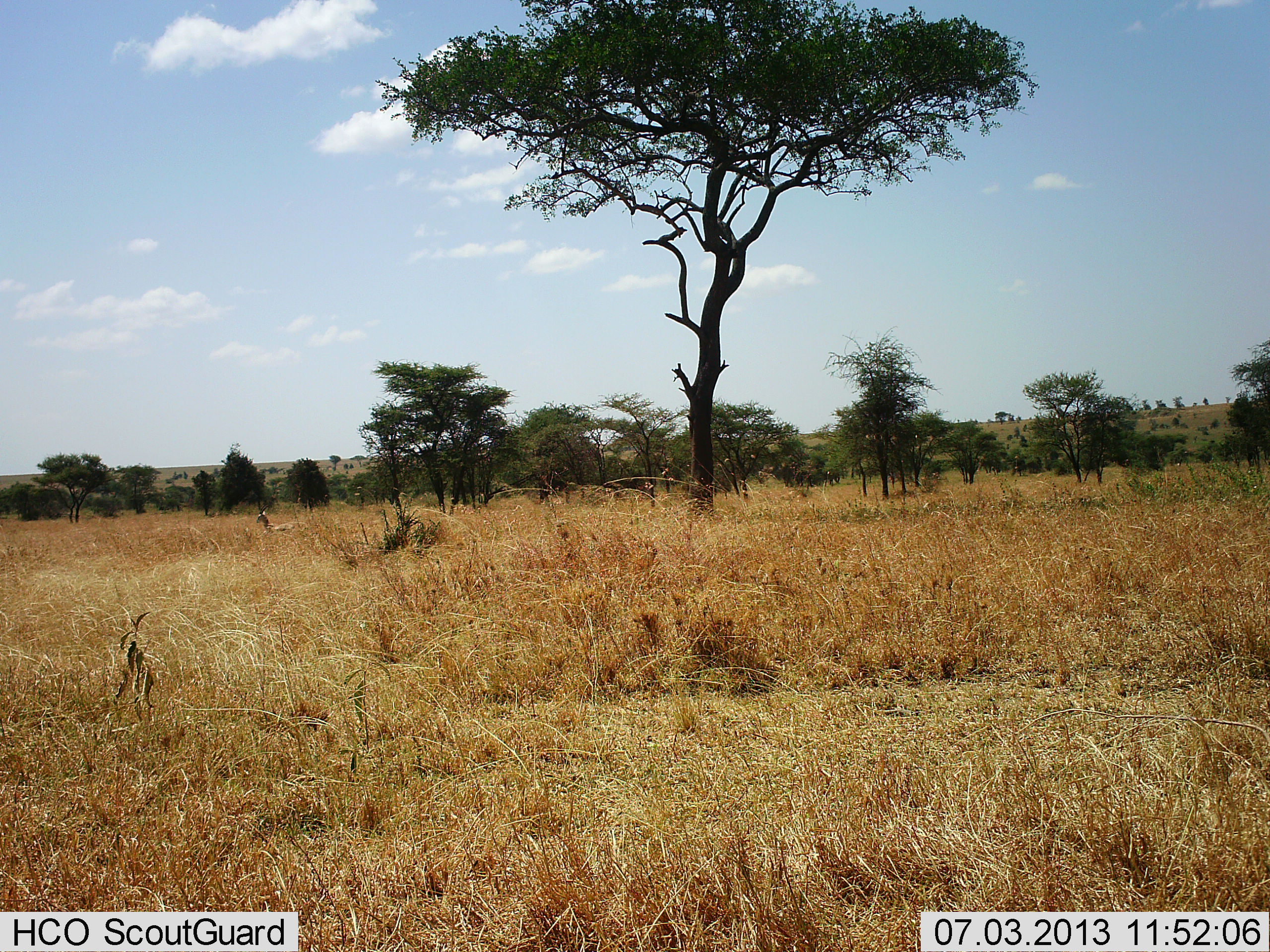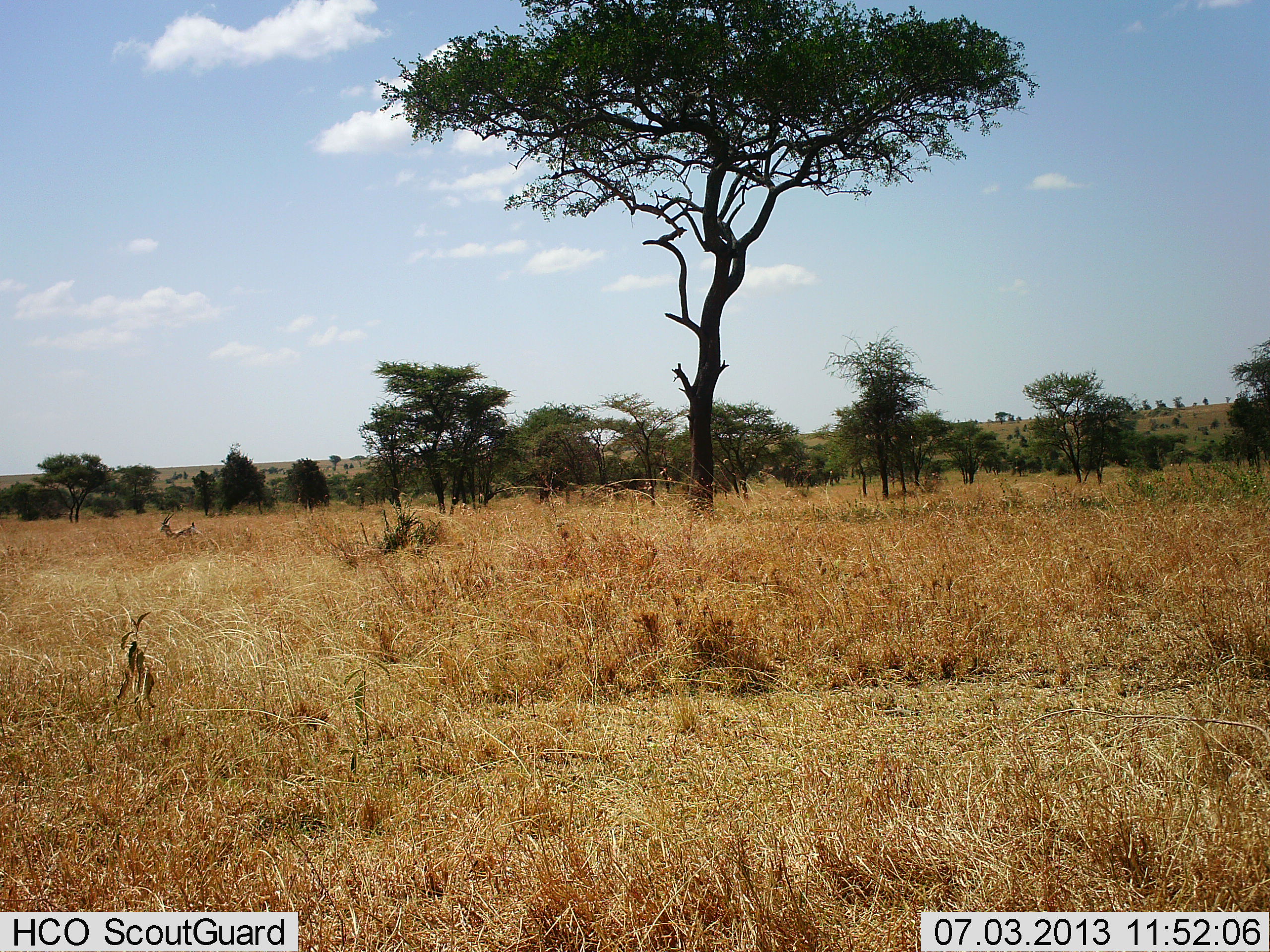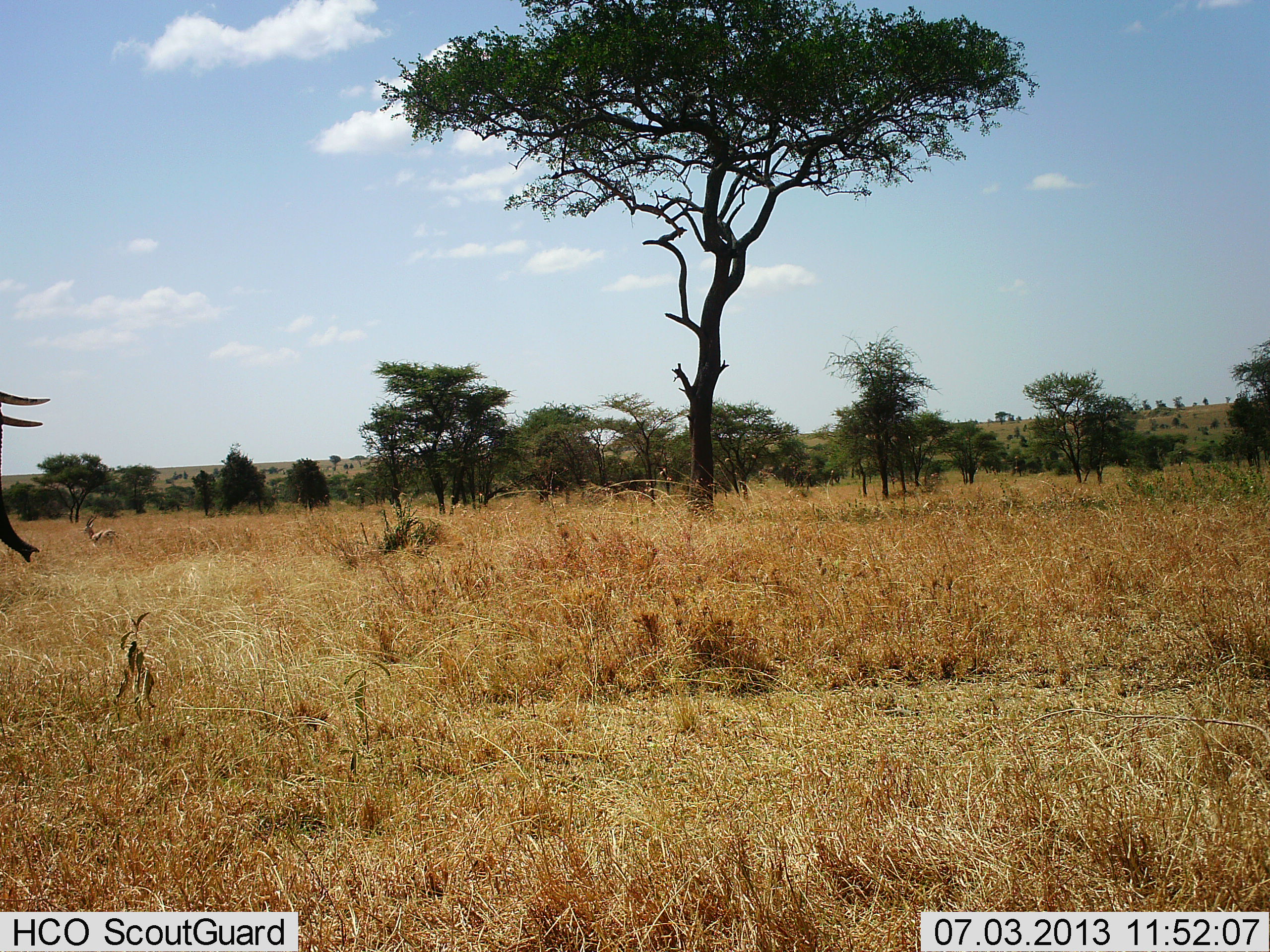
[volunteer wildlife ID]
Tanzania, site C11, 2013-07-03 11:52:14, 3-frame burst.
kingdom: Animalia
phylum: Chordata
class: Mammalia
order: Proboscidea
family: Elephantidae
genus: Loxodonta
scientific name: Loxodonta africana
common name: african bush elephant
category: elephant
Elephant (african bush elephant) (Loxodonta africana), count 1. Behavior (volunteer vote fractions): standing 0%, resting 0%, moving 100%, interacting 0%. Young present (vote fraction): 0%. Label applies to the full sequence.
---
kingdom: Animalia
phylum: Chordata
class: Mammalia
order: Artiodactyla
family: Bovidae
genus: Eudorcas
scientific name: Eudorcas thomsonii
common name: thomson's gazelle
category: gazellethomsons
Gazellethomsons (thomson's gazelle) (Eudorcas thomsonii), count 1. Behavior (volunteer vote fractions): standing 8%, resting 0%, moving 100%, interacting 0%. Young present (vote fraction): 0%. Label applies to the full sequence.